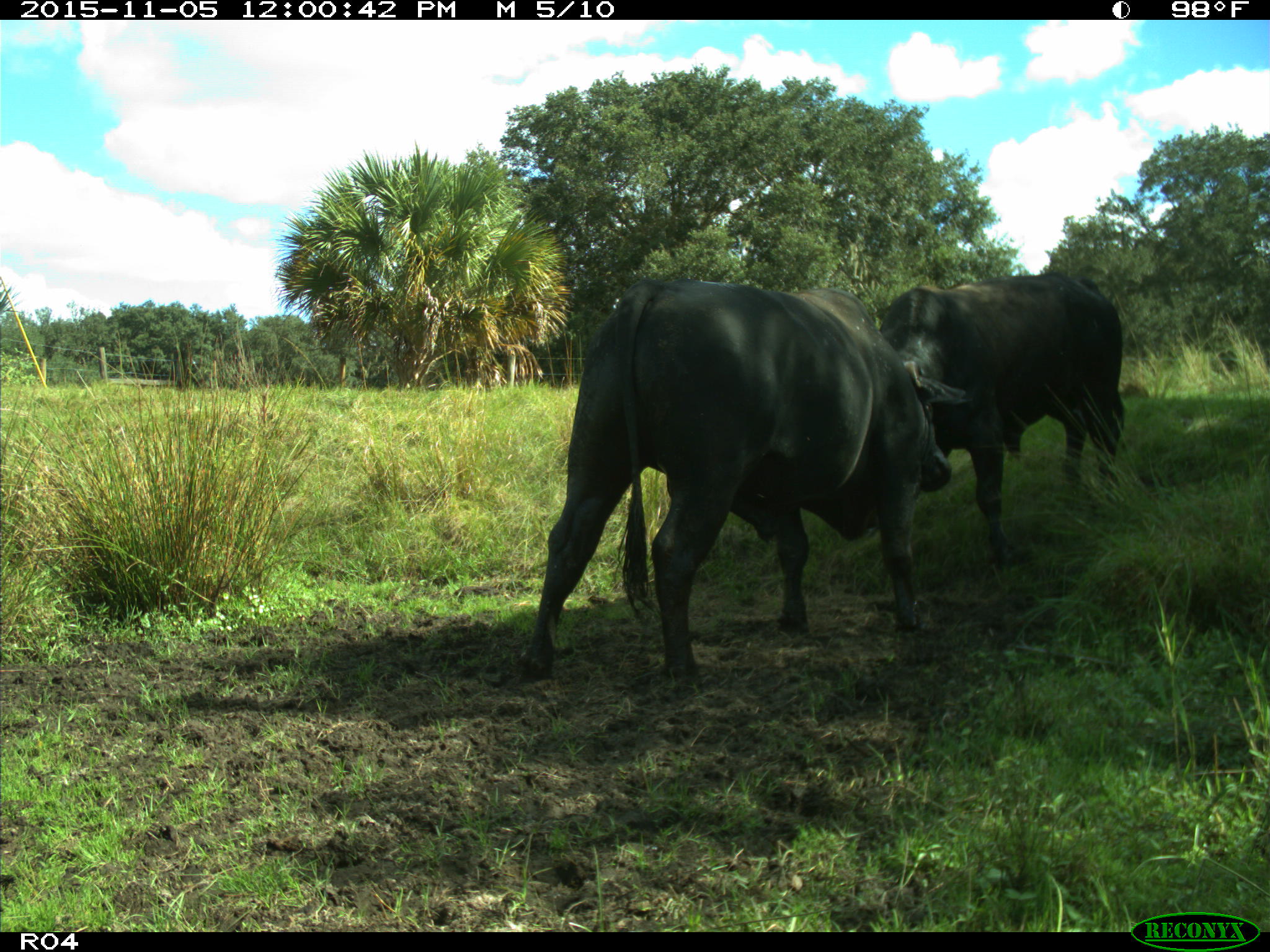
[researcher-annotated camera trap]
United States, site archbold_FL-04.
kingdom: Animalia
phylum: Chordata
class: Mammalia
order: Artiodactyla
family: Bovidae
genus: Bos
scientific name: Bos taurus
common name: domestic cow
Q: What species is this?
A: Bos taurus (domestic cow).